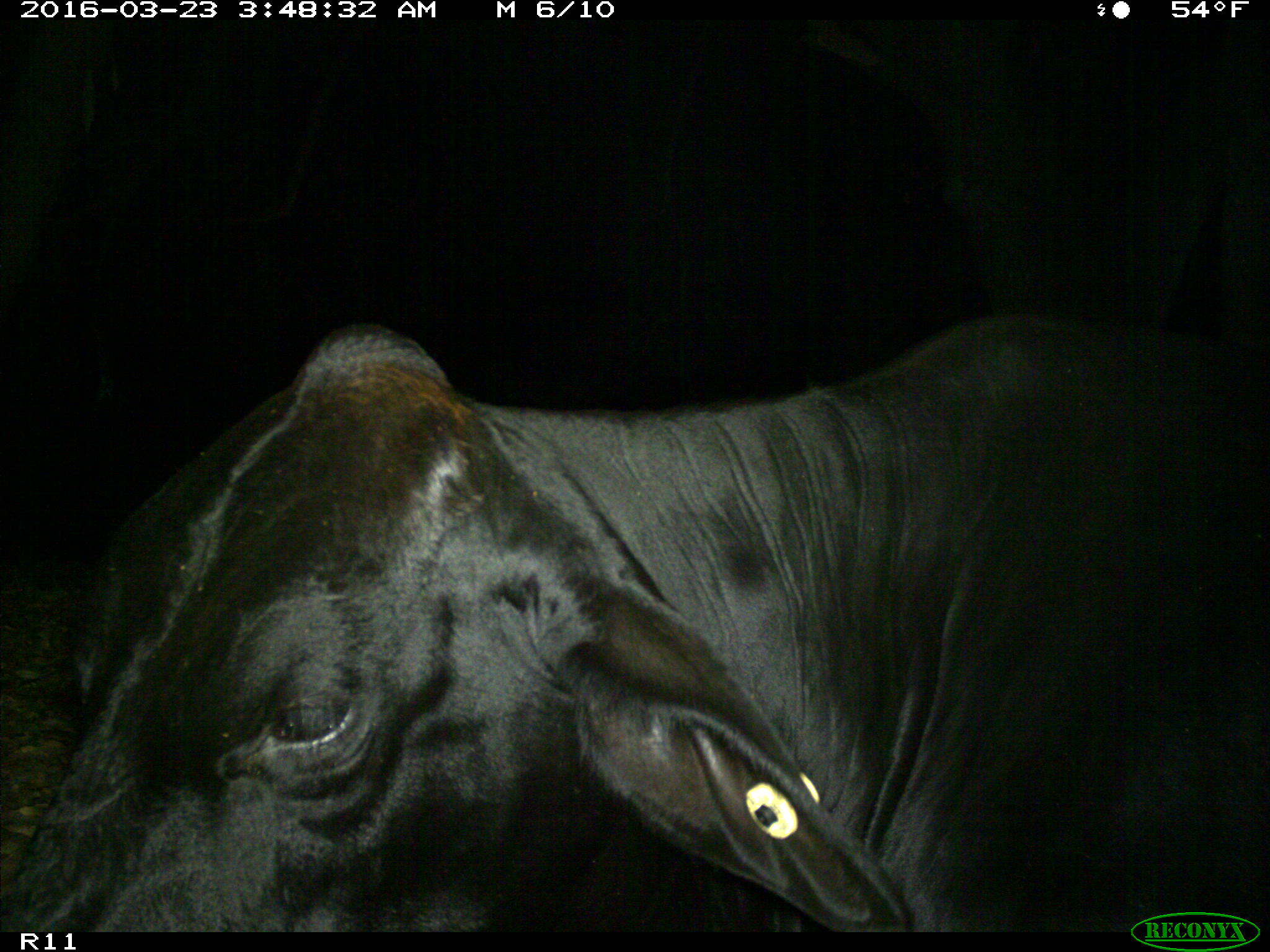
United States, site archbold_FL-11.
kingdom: Animalia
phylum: Chordata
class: Mammalia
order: Artiodactyla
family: Bovidae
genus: Bos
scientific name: Bos taurus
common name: domestic cow